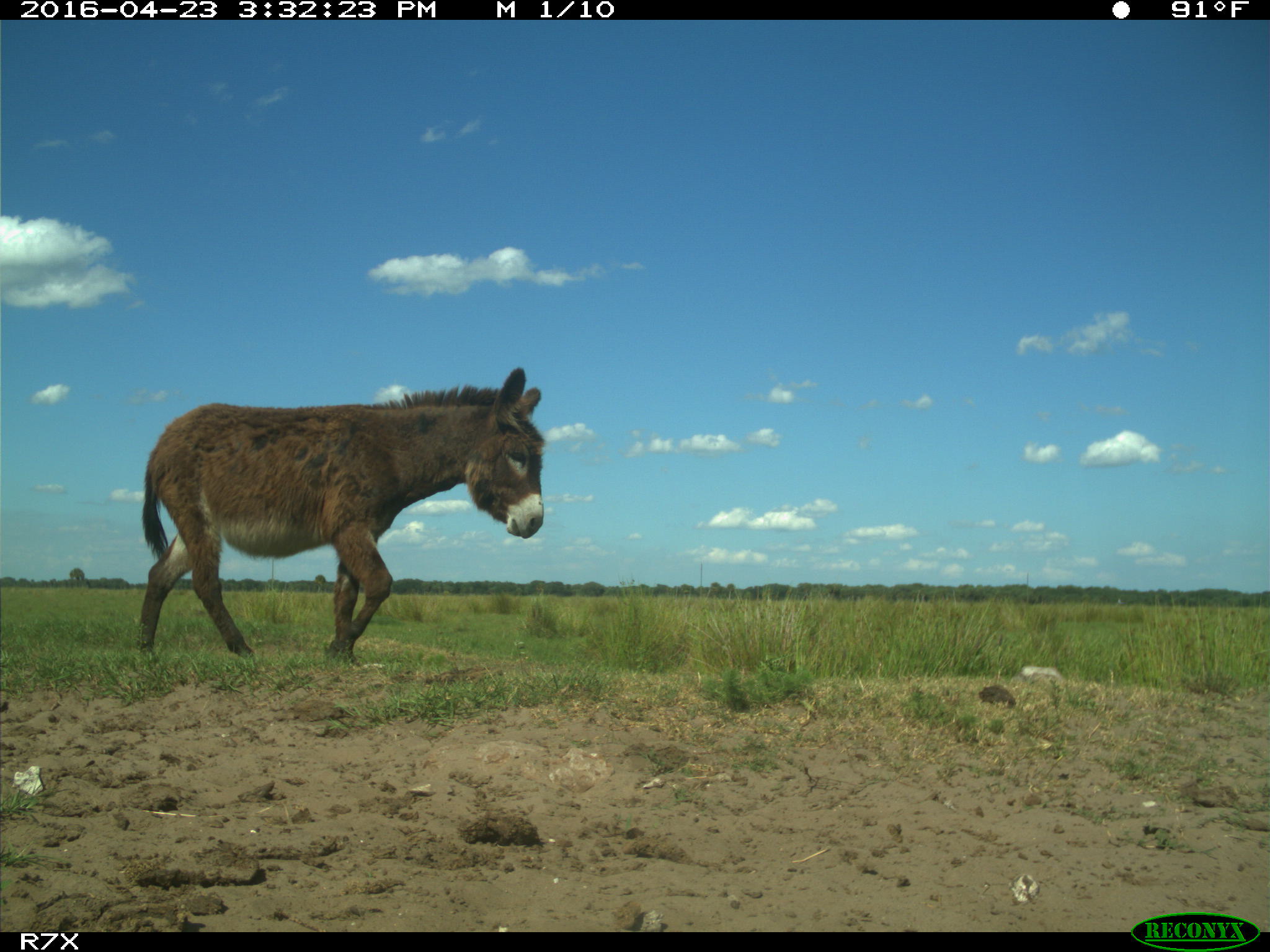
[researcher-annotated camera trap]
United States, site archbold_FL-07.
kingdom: Animalia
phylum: Chordata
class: Mammalia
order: Artiodactyla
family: Bovidae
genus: Bos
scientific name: Bos taurus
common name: domestic cow